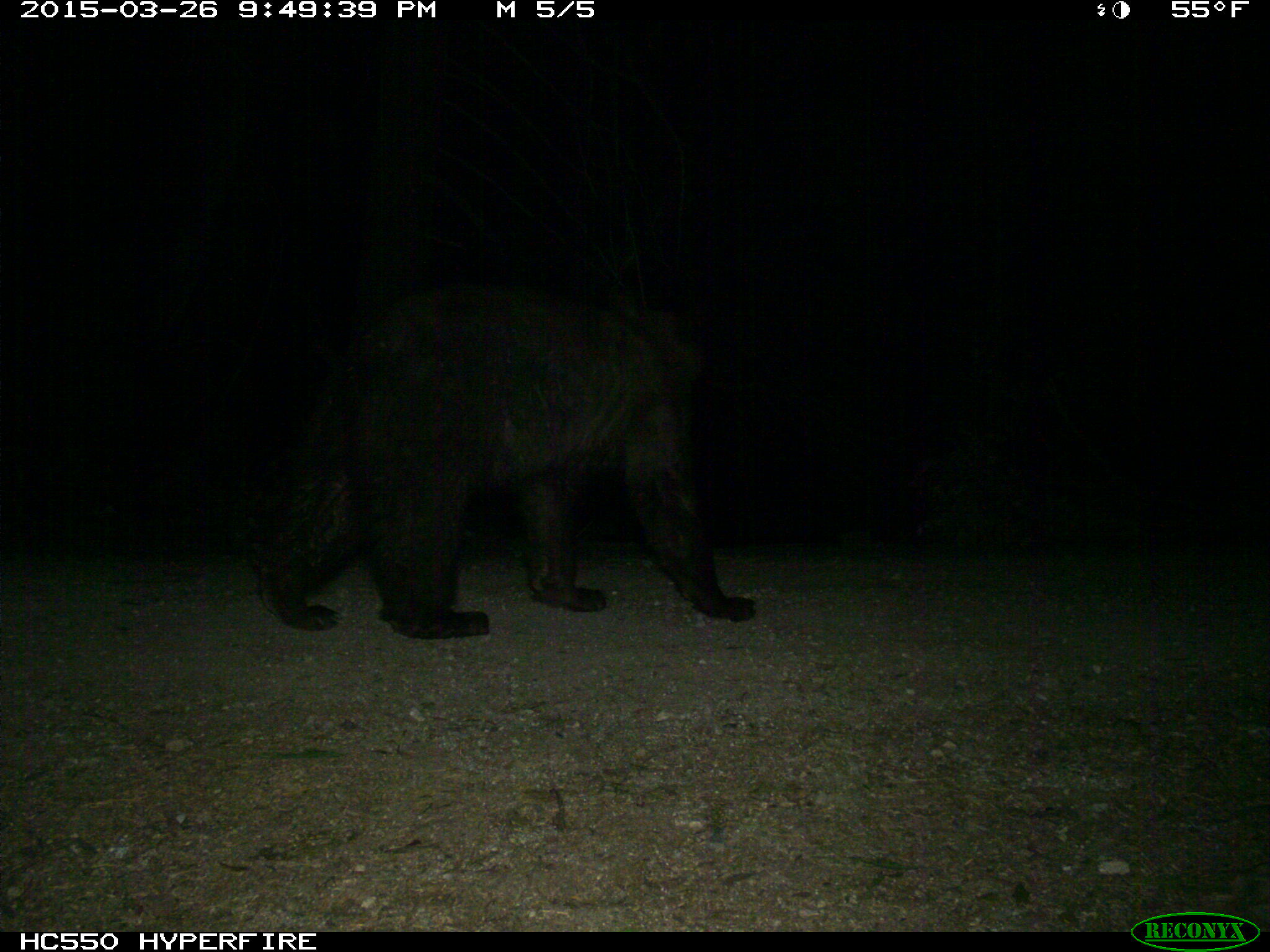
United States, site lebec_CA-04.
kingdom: Animalia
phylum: Chordata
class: Mammalia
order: Carnivora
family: Ursidae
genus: Ursus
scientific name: Ursus americanus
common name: american black bear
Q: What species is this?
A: Ursus americanus (american black bear).